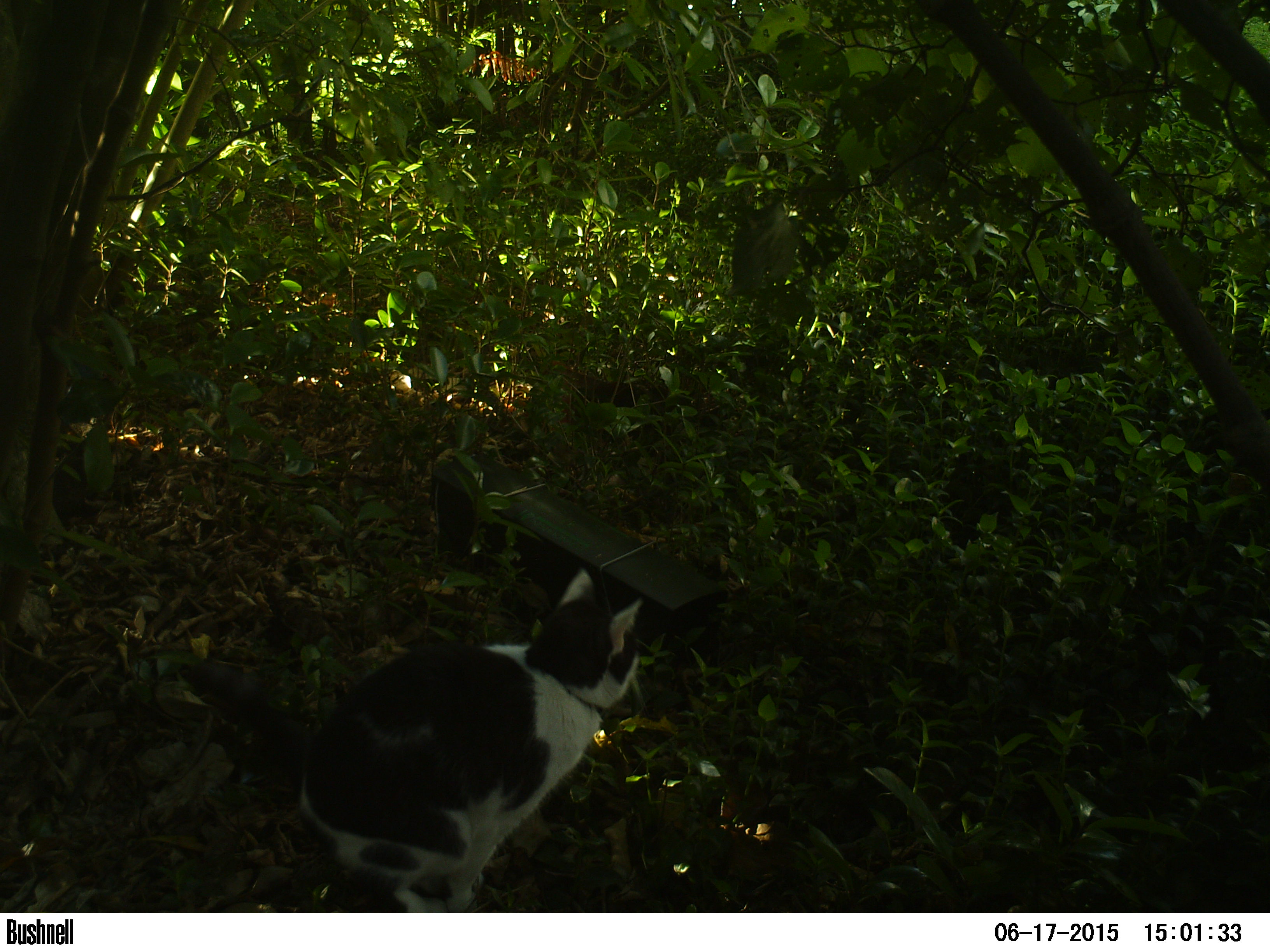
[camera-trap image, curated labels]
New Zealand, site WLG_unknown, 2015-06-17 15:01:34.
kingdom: Animalia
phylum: Chordata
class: Mammalia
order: Carnivora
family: Felidae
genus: Felis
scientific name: Felis catus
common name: domestic cat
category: cat